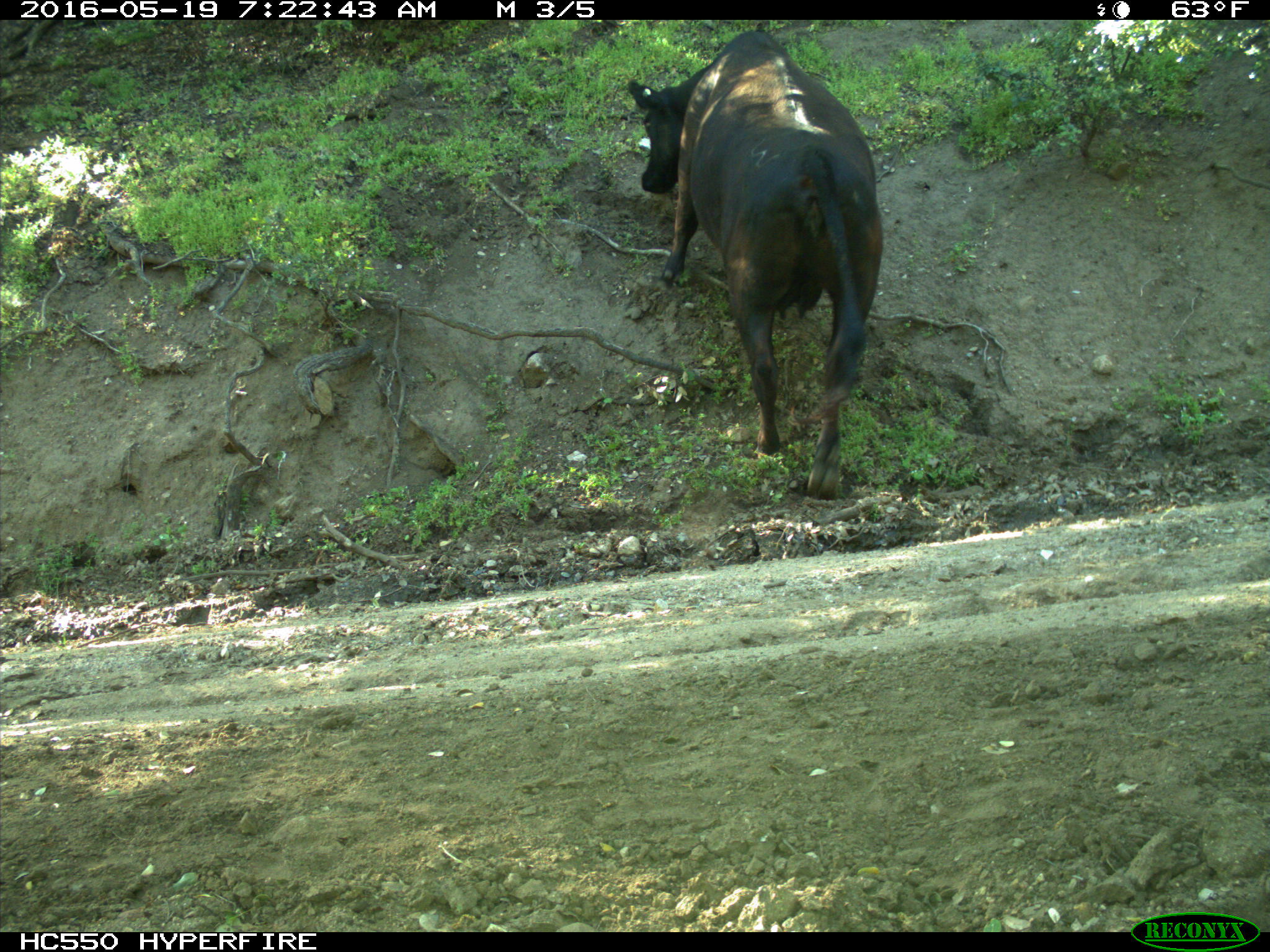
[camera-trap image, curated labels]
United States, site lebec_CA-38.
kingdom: Animalia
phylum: Chordata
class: Mammalia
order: Artiodactyla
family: Bovidae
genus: Bos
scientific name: Bos taurus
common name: domestic cow